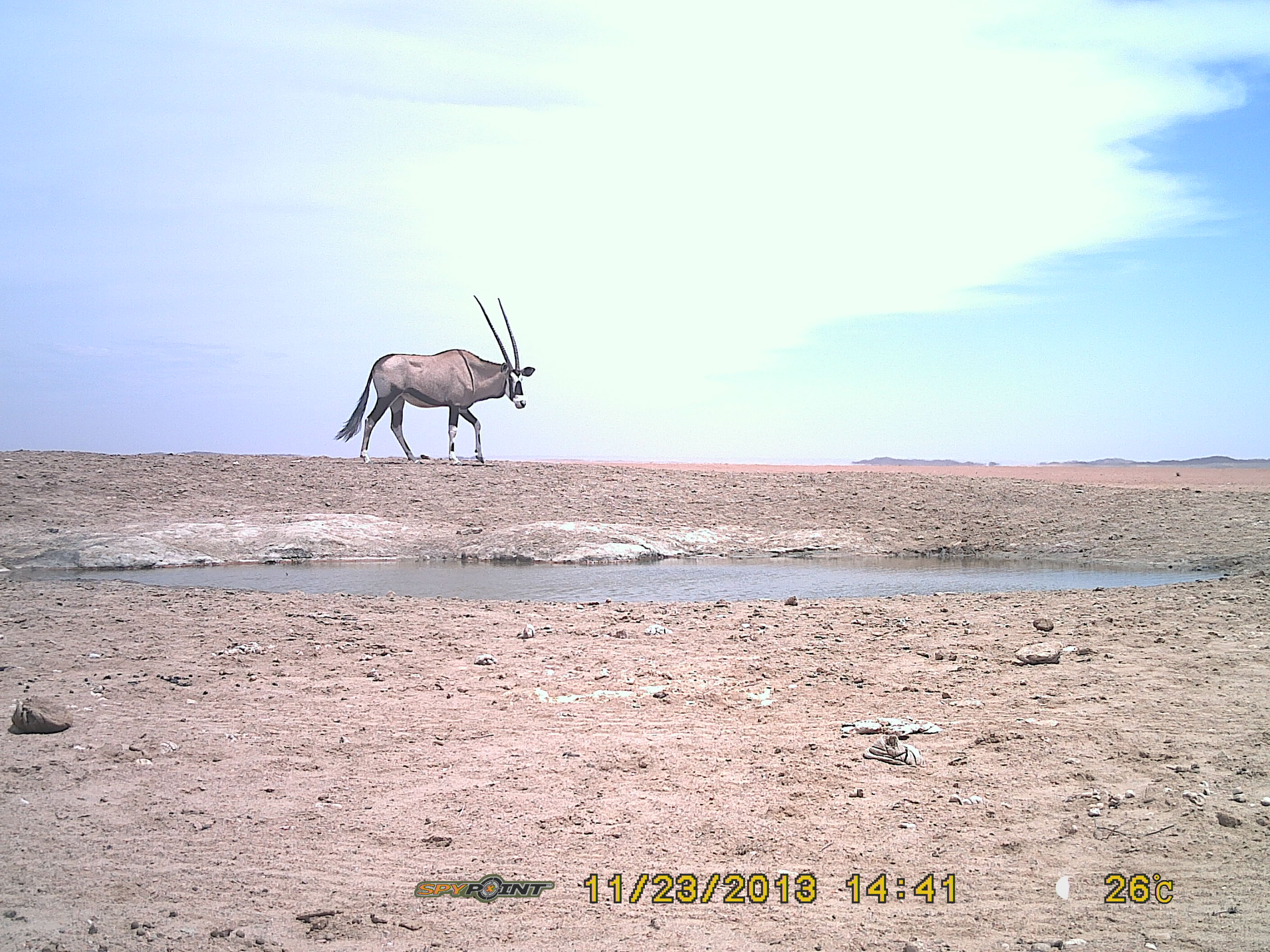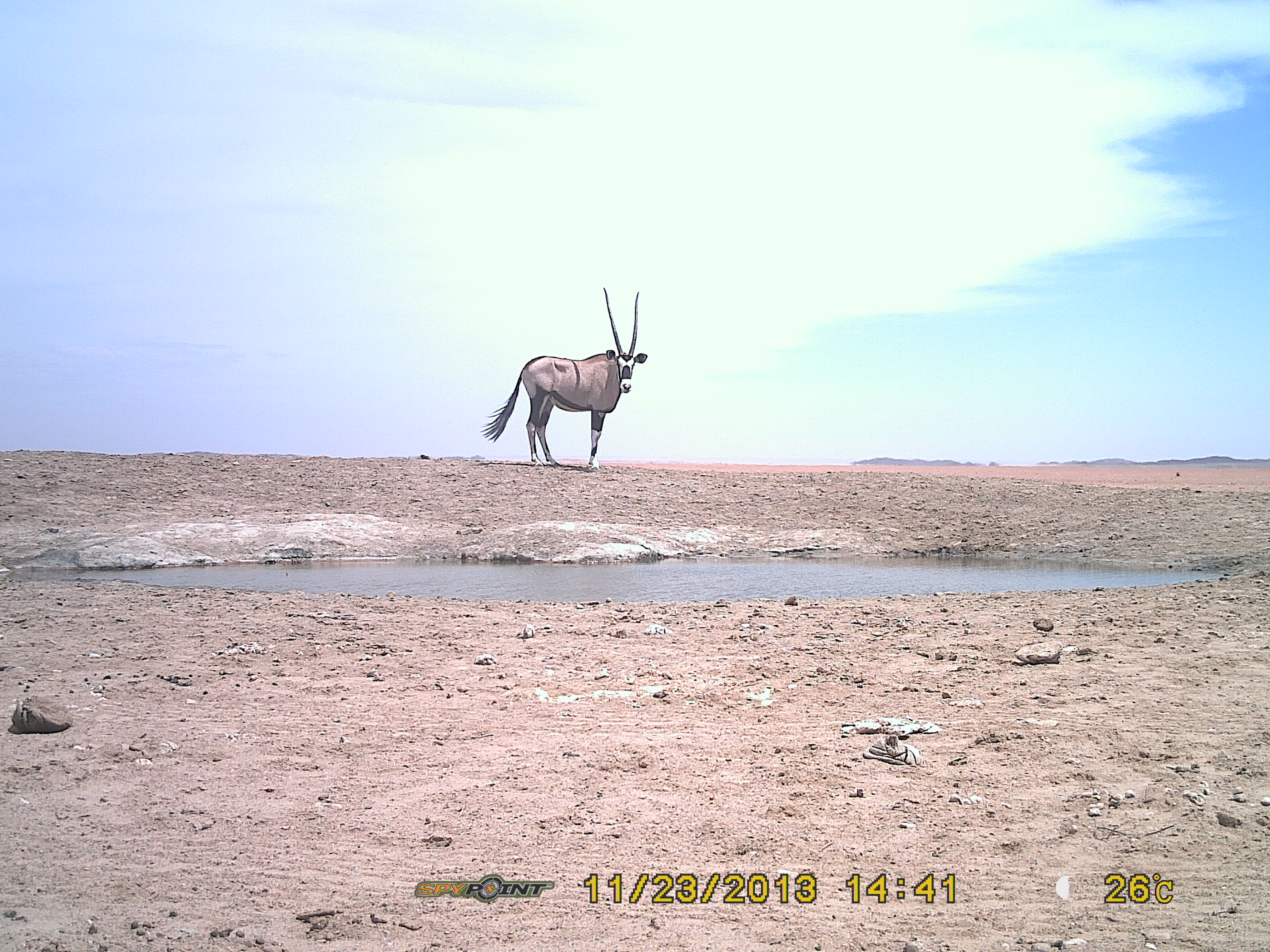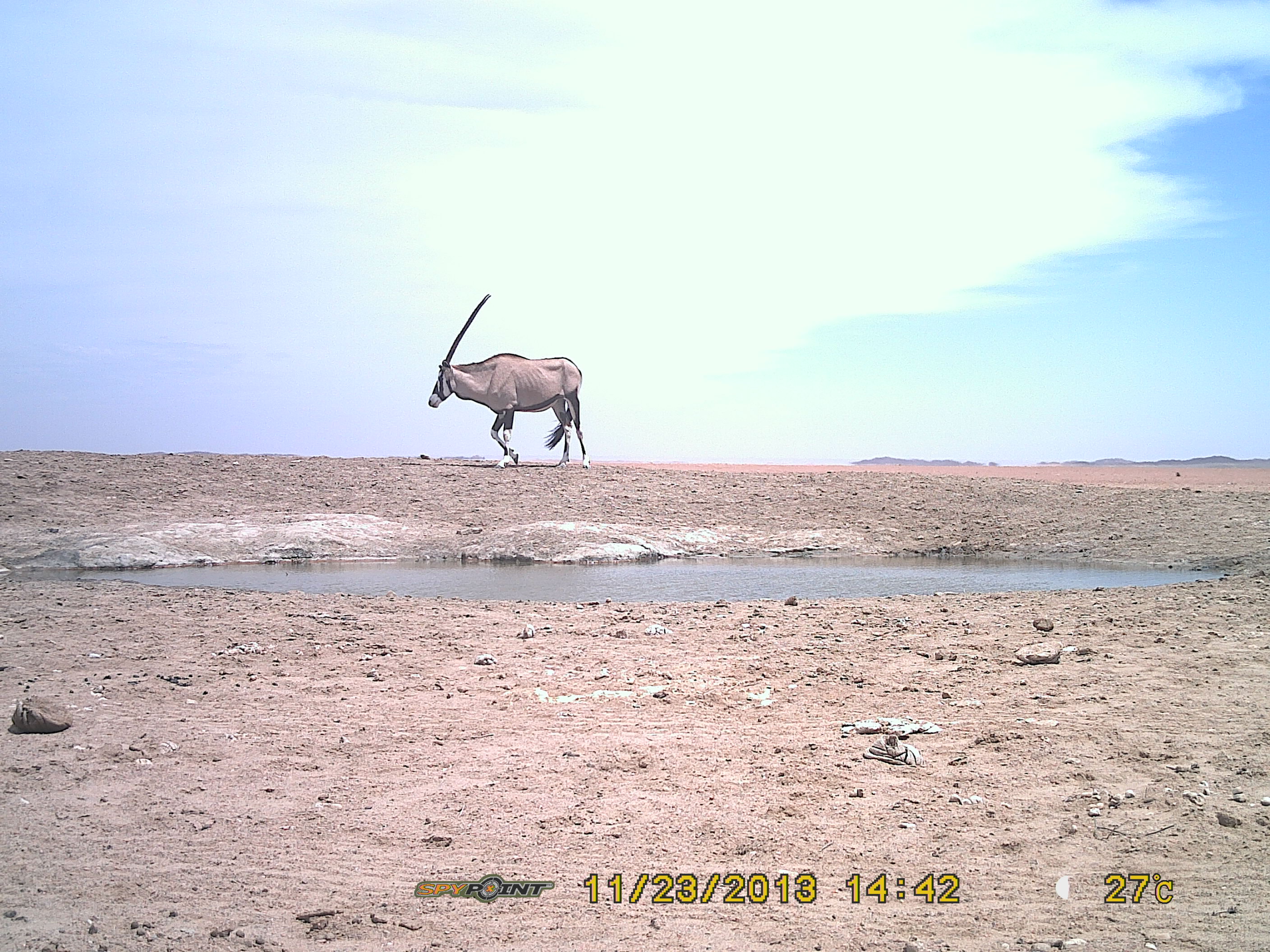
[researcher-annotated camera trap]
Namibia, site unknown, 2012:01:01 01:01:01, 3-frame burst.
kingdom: Animalia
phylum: Chordata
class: Mammalia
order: Artiodactyla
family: Bovidae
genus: Oryx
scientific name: Oryx gazella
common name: gemsbok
Oryx gazella (gemsbok).